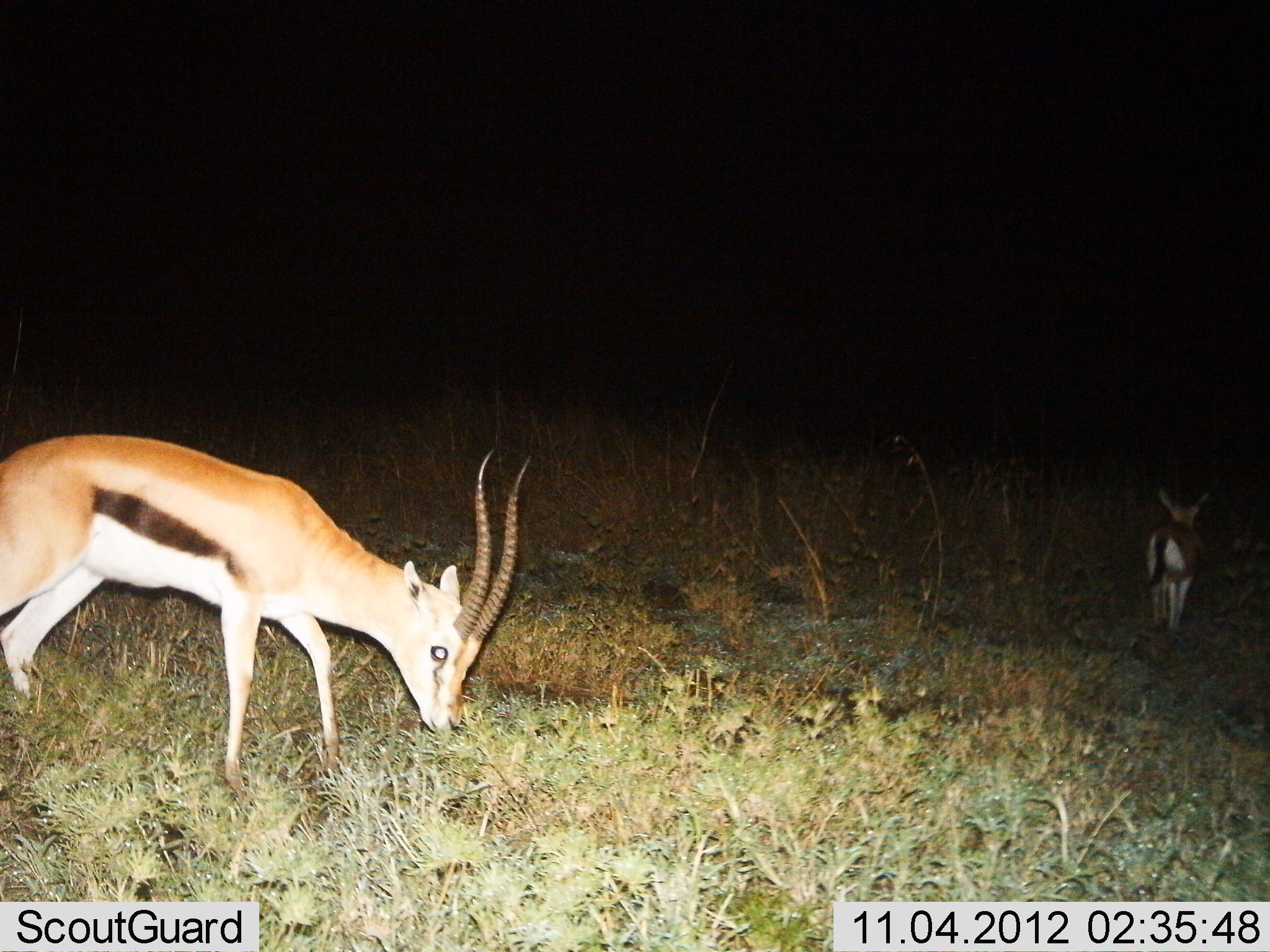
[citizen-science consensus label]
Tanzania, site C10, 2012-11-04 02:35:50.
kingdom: Animalia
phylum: Chordata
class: Mammalia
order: Artiodactyla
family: Bovidae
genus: Eudorcas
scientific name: Eudorcas thomsonii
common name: thomson's gazelle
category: gazellethomsons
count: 2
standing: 30%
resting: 0%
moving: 40%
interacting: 0%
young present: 20%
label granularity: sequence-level